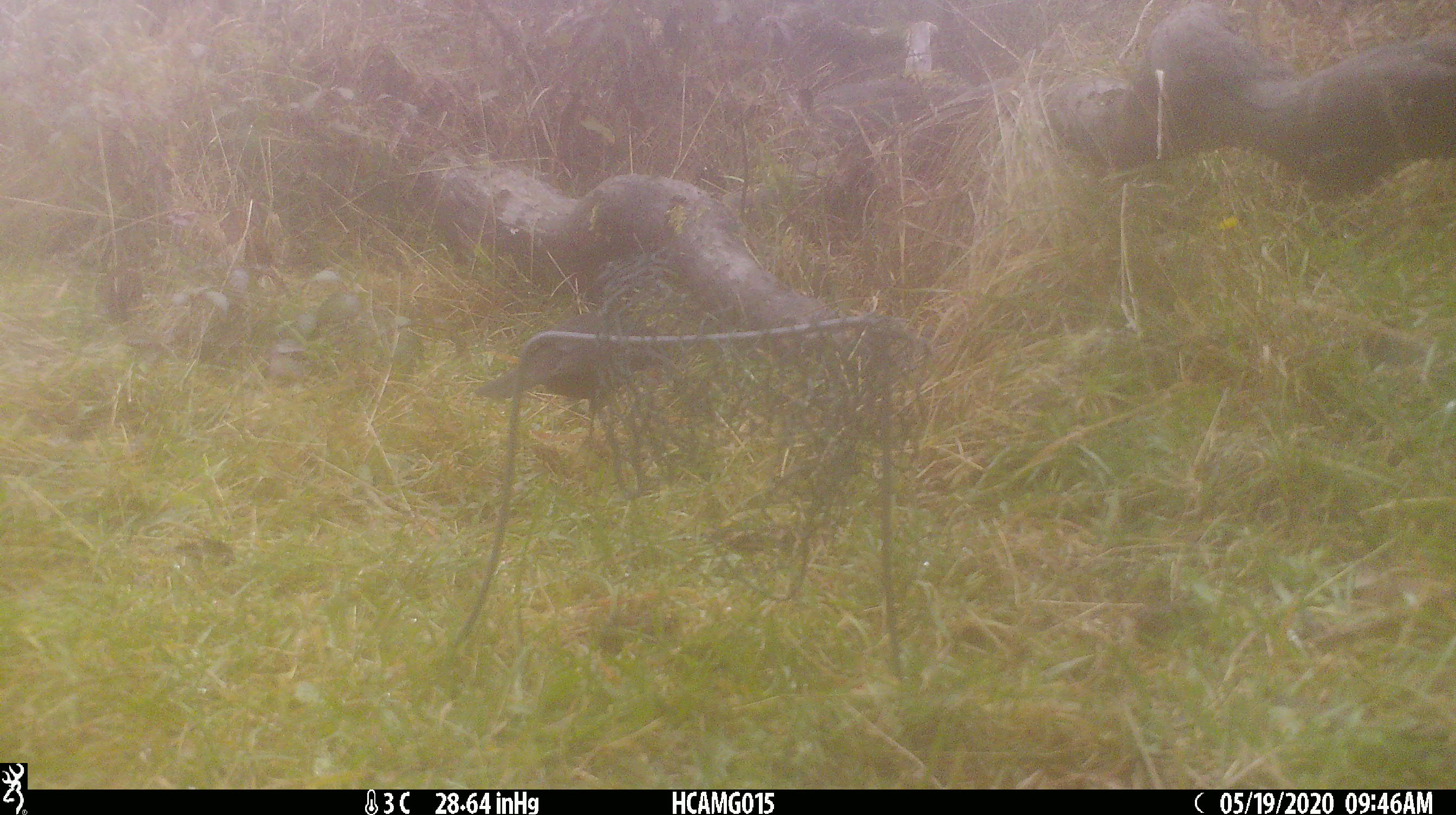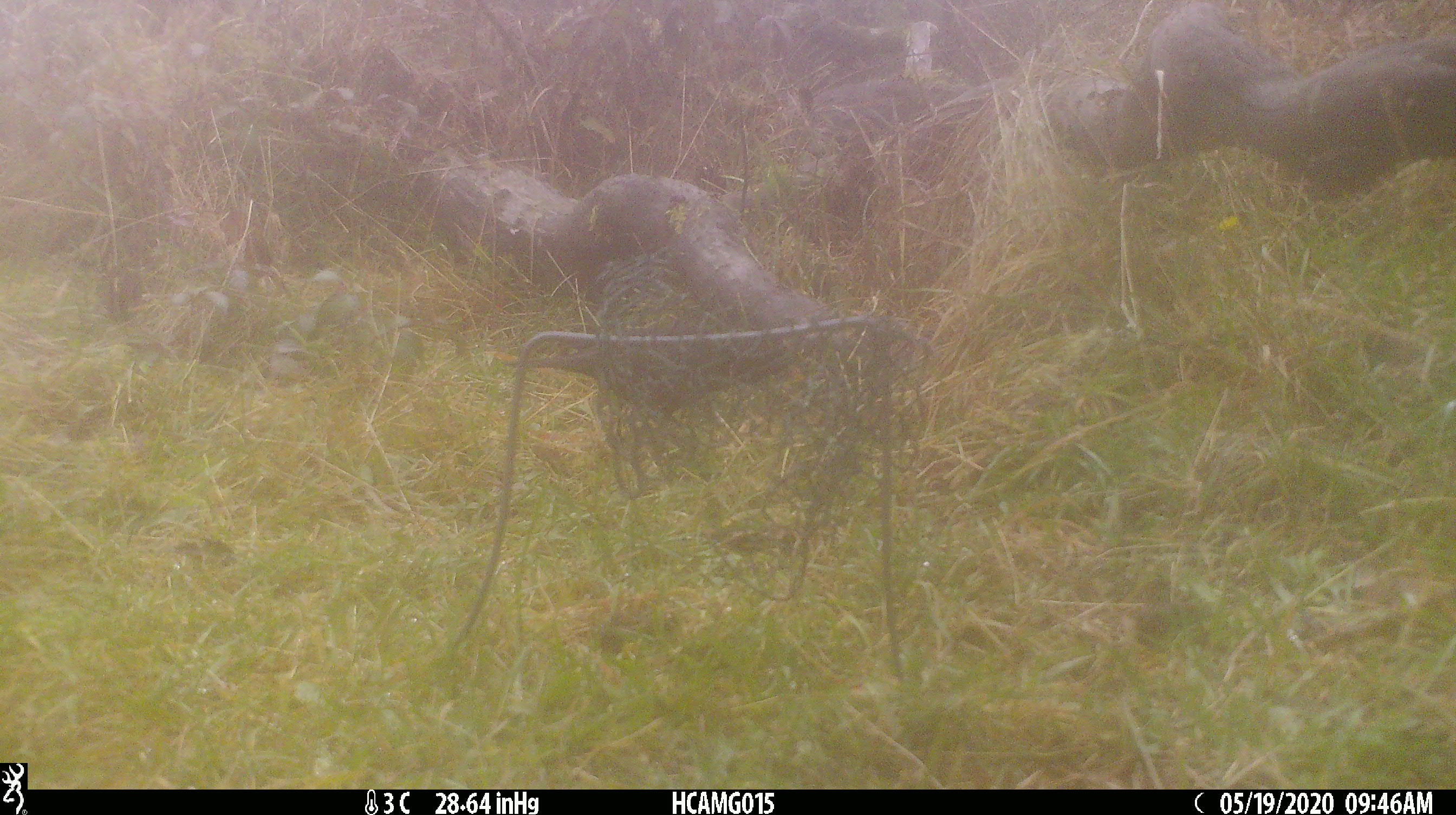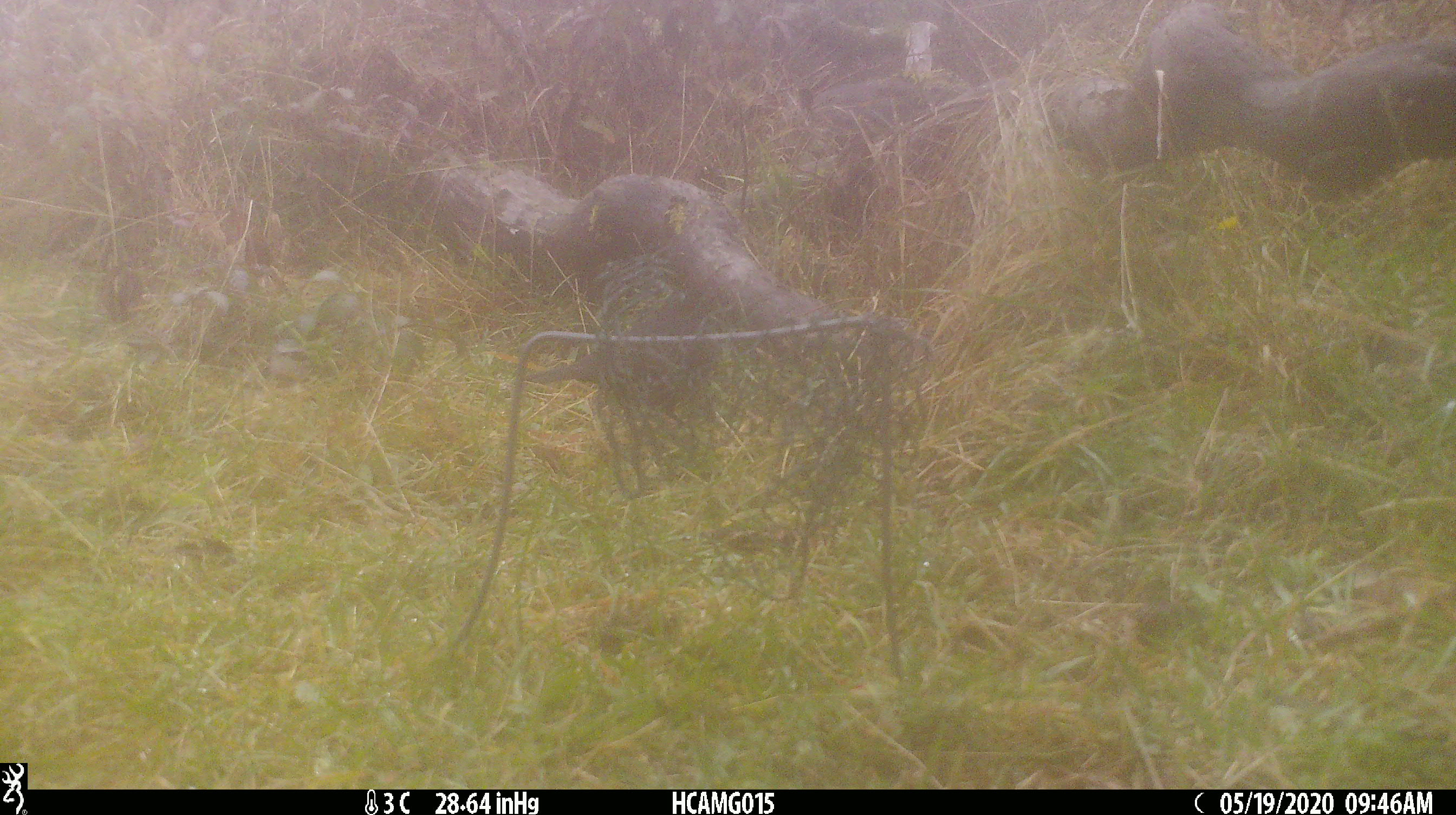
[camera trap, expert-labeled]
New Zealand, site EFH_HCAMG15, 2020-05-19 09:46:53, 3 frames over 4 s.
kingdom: Animalia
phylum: Chordata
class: Aves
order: Passeriformes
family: Turdidae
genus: Turdus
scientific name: Turdus merula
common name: eurasian blackbird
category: blackbird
Blackbird (eurasian blackbird) (Turdus merula).